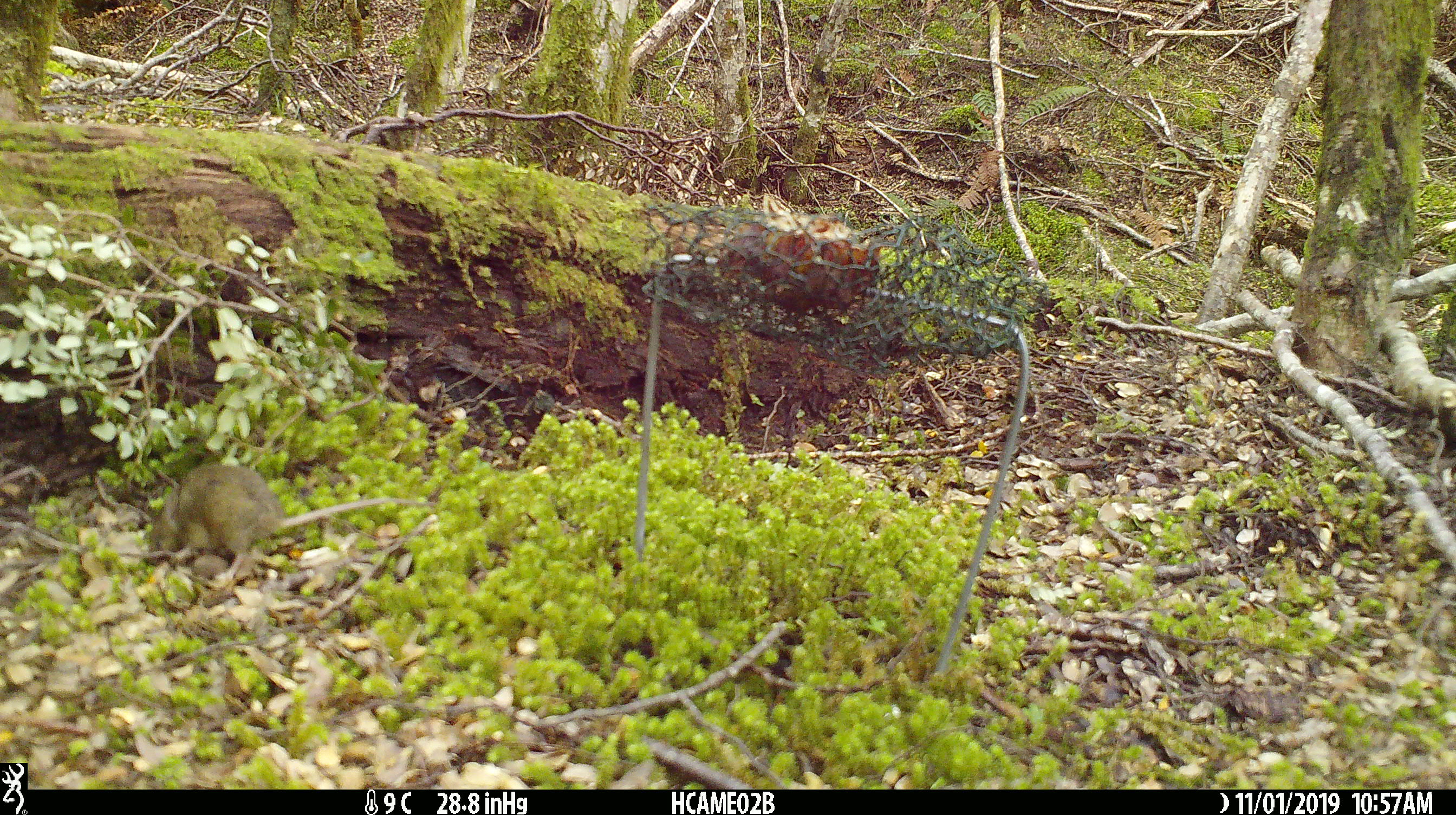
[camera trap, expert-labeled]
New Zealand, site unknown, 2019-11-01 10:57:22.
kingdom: Animalia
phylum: Chordata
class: Mammalia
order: Rodentia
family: Muridae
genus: Mus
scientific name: Mus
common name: mouse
Mouse (Mus).